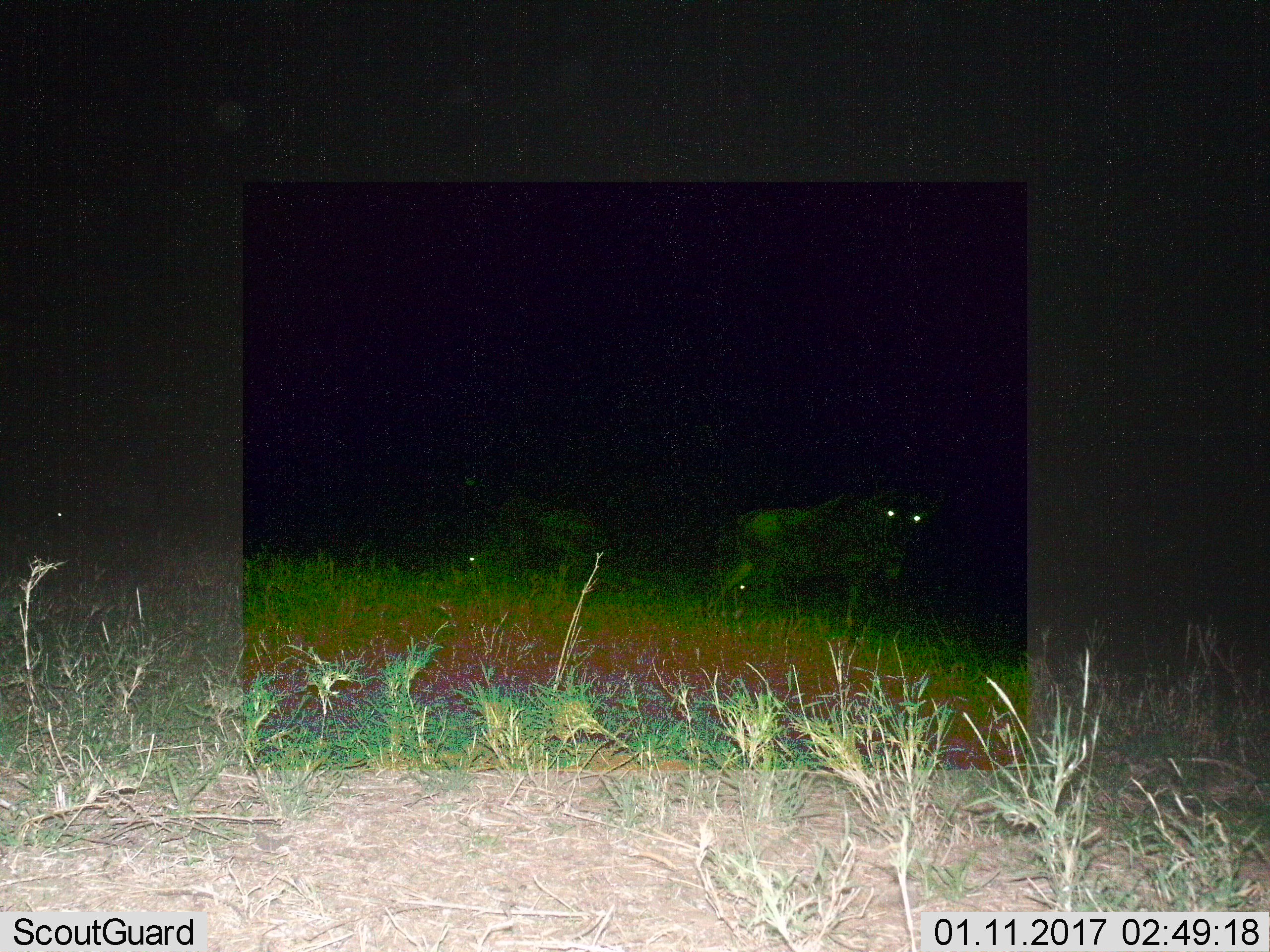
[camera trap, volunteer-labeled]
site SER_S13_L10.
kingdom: Animalia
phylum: Chordata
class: Mammalia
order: Artiodactyla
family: Bovidae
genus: Connochaetes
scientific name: Connochaetes taurinus taurinus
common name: blue wildebeest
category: wildebeestblue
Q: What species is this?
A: Wildebeestblue (blue wildebeest) (Connochaetes taurinus taurinus).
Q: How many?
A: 2.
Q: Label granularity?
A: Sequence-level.